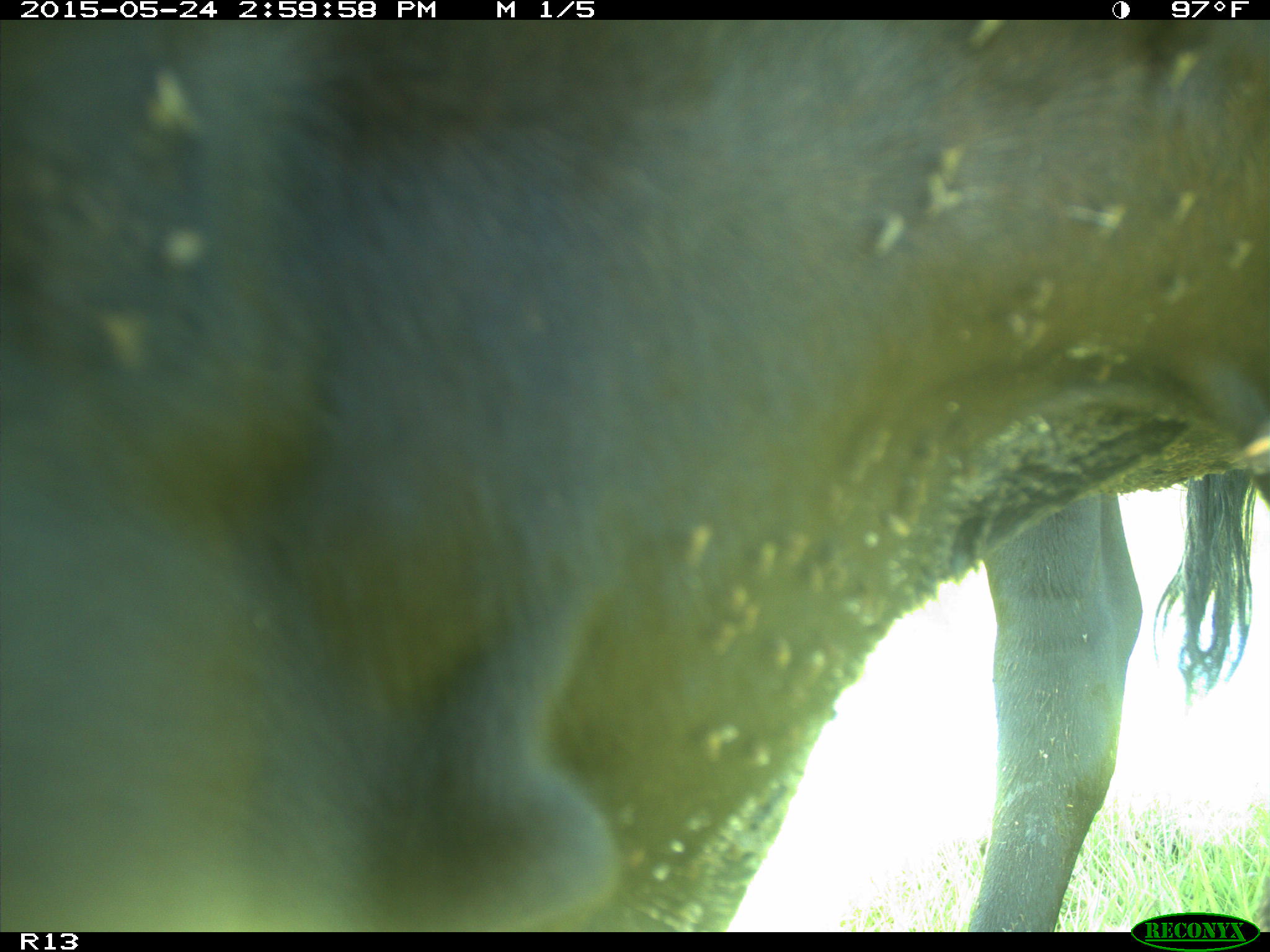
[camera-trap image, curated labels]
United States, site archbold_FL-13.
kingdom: Animalia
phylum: Chordata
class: Mammalia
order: Artiodactyla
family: Bovidae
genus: Bos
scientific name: Bos taurus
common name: domestic cow